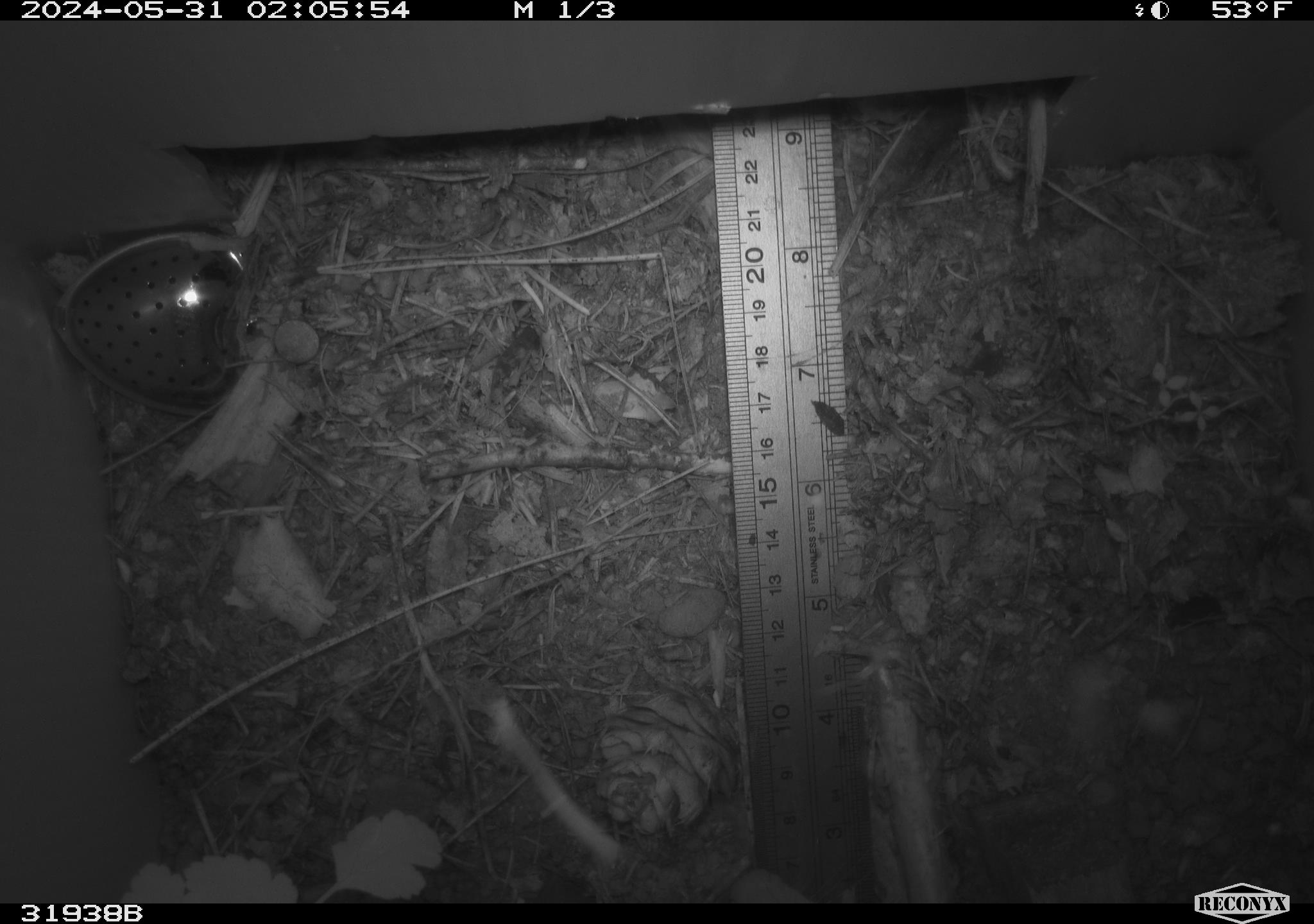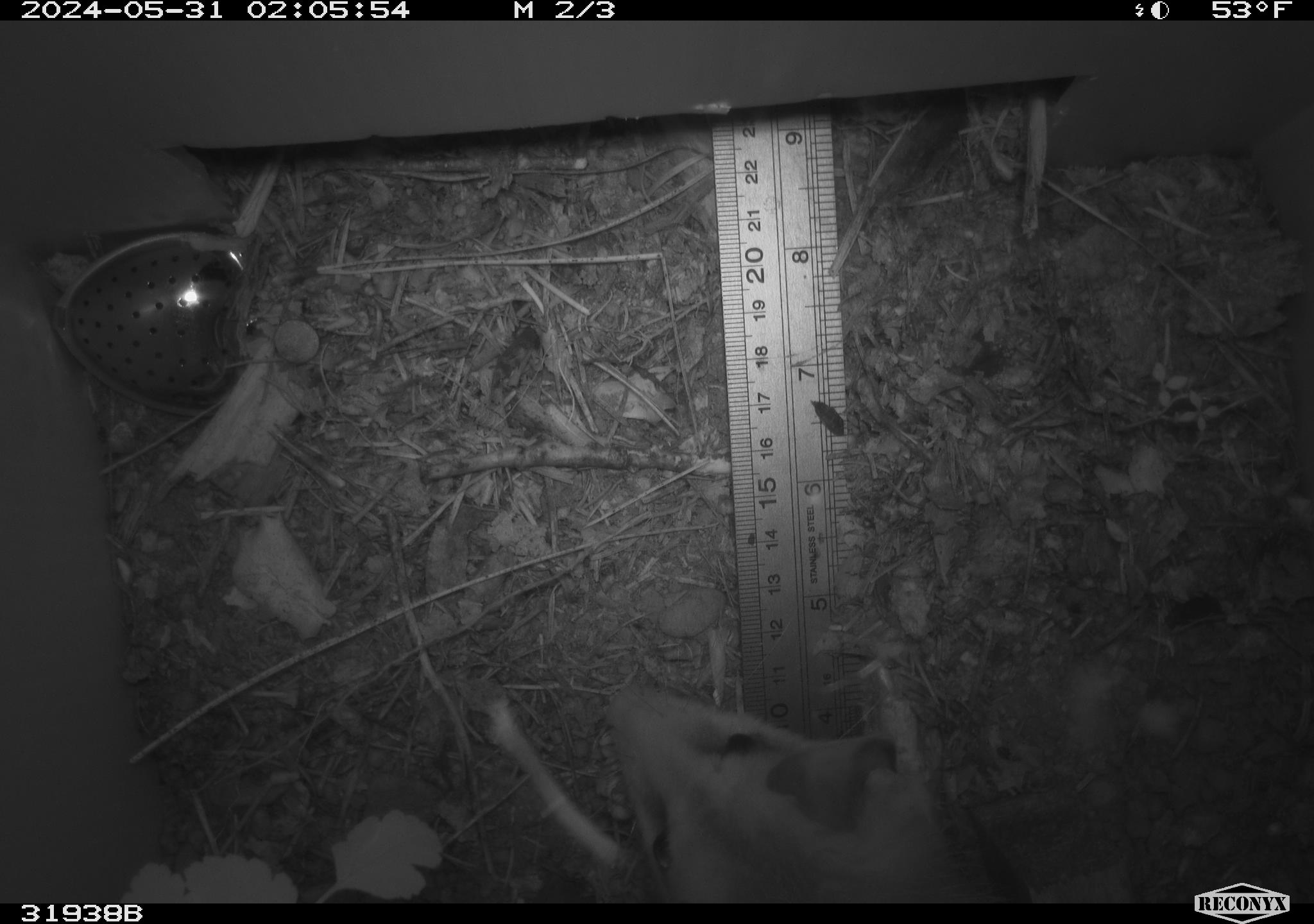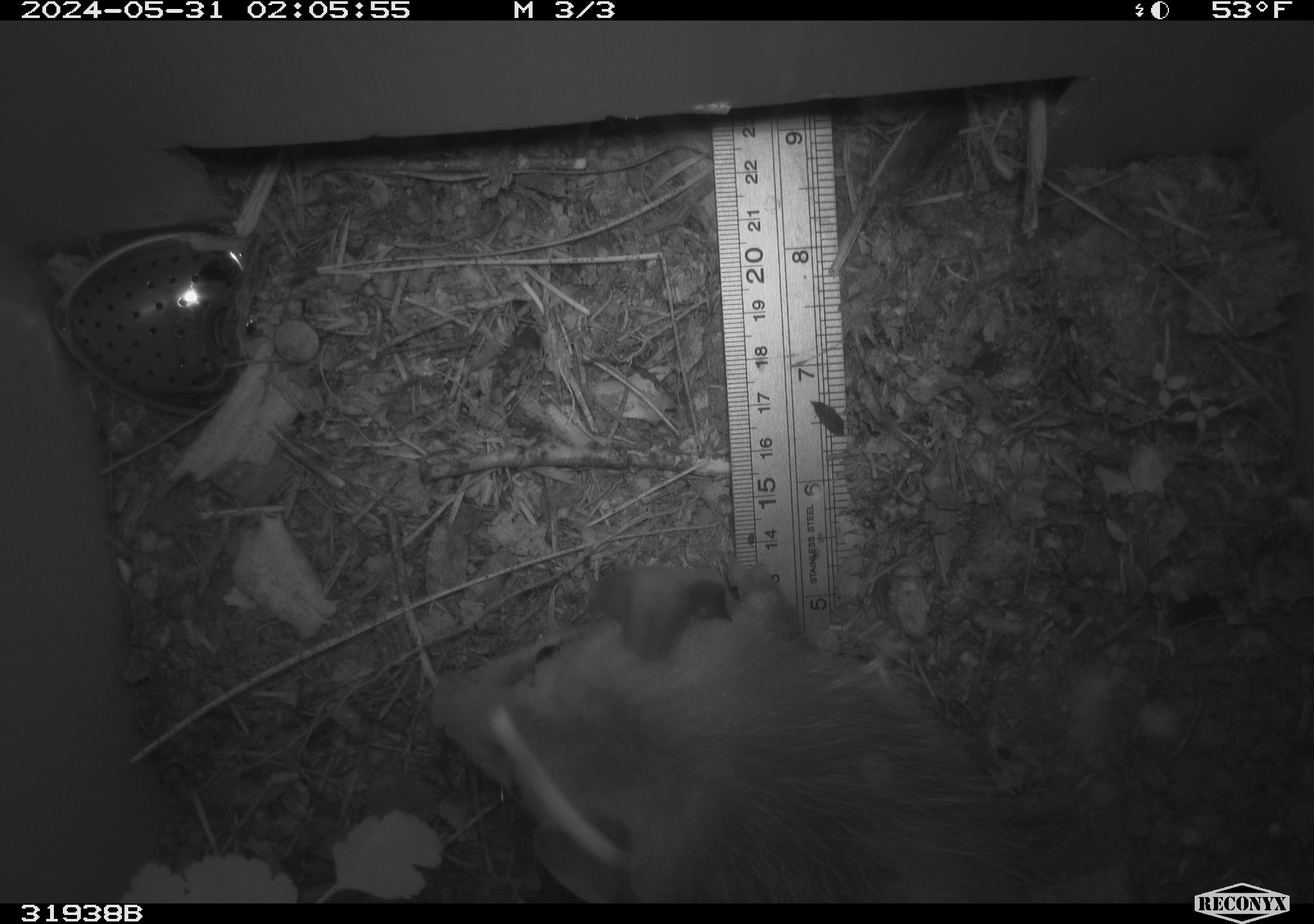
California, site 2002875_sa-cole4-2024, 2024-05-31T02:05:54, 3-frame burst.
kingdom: Animalia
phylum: Chordata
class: Mammalia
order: Didelphimorphia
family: Didelphidae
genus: Didelphis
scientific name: Didelphis virginiana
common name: virginia opossum